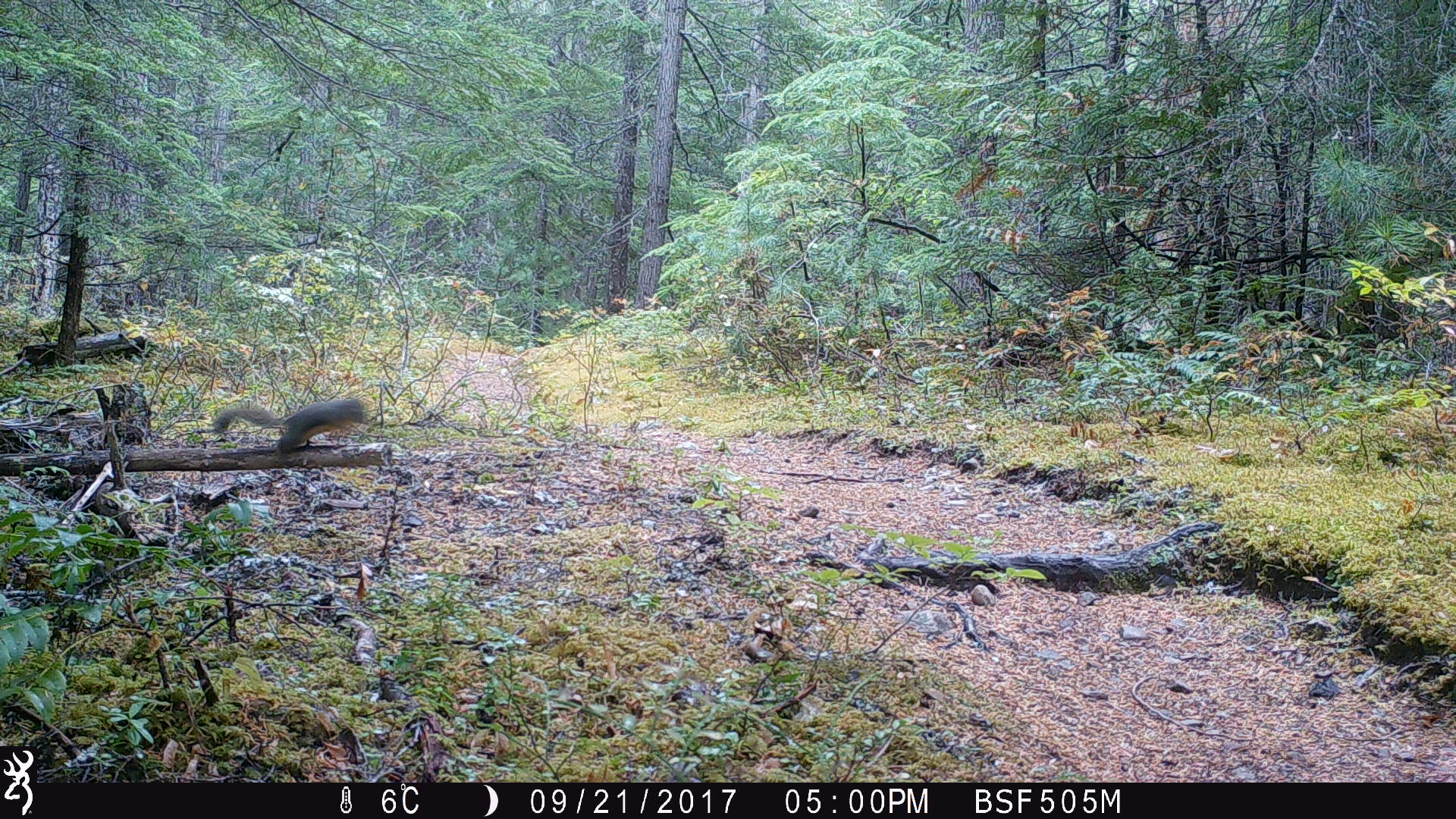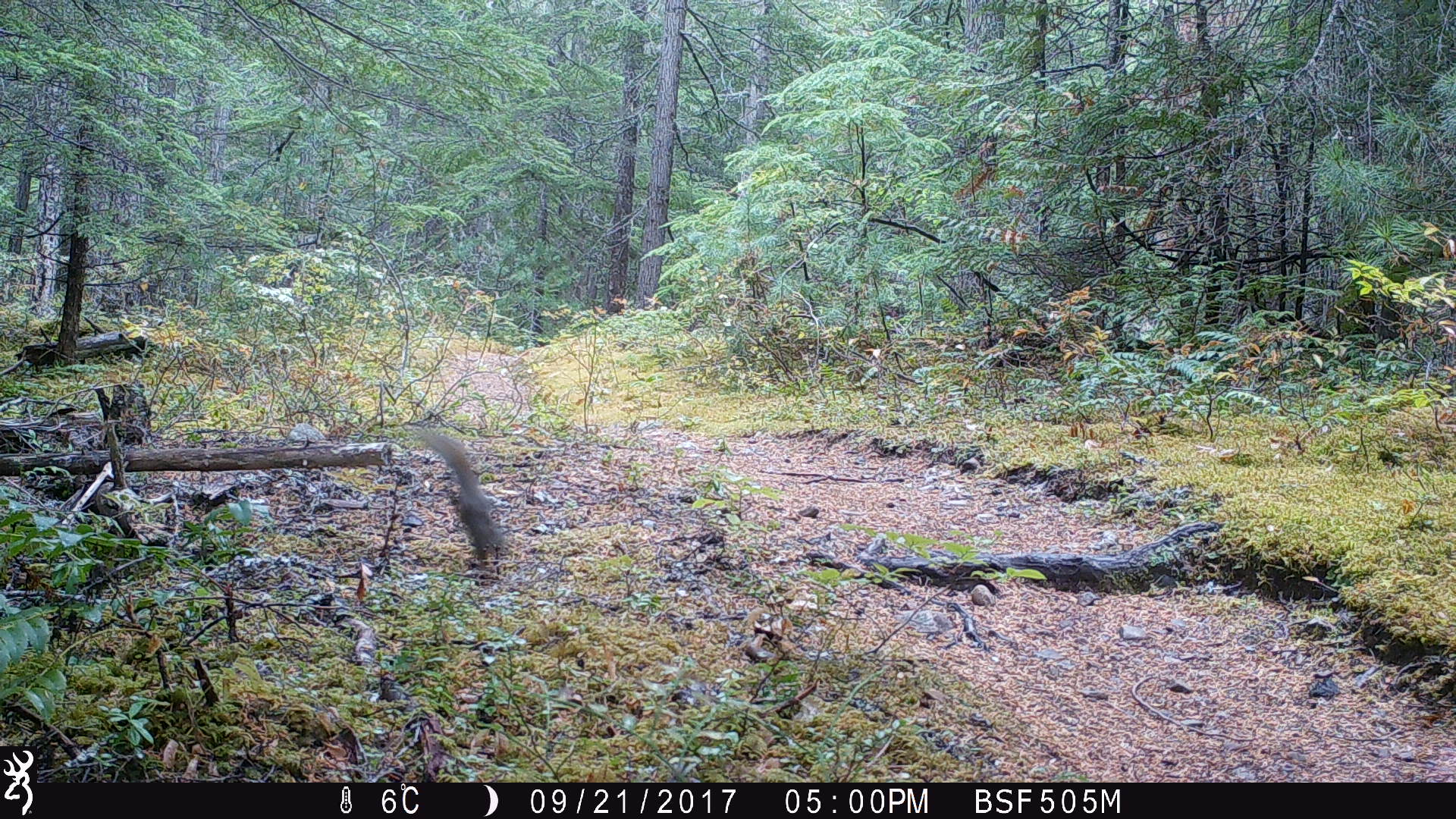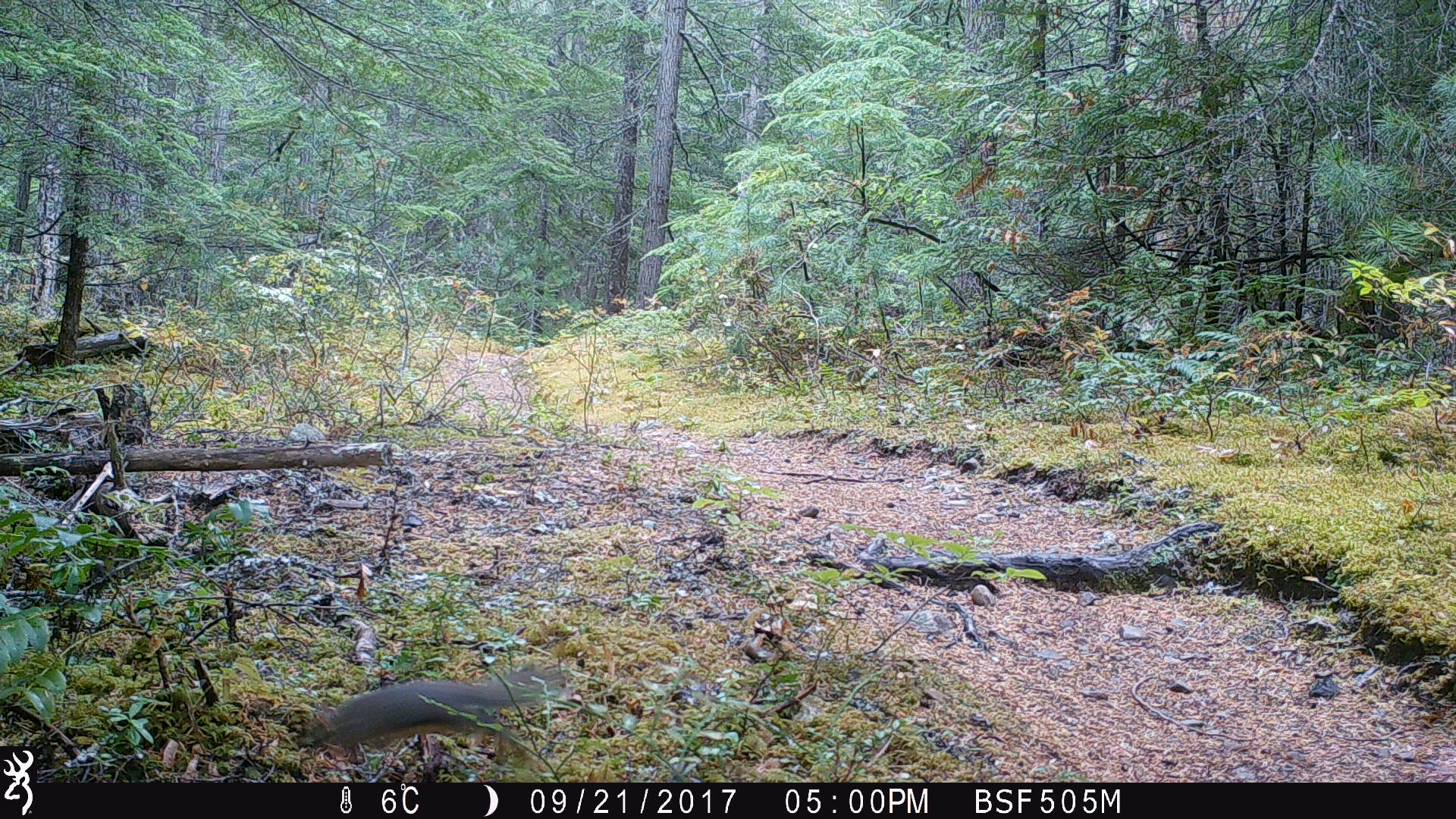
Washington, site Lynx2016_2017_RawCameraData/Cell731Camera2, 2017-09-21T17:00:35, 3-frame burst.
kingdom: Animalia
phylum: Chordata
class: Mammalia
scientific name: Mammalia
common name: small mammal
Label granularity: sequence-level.